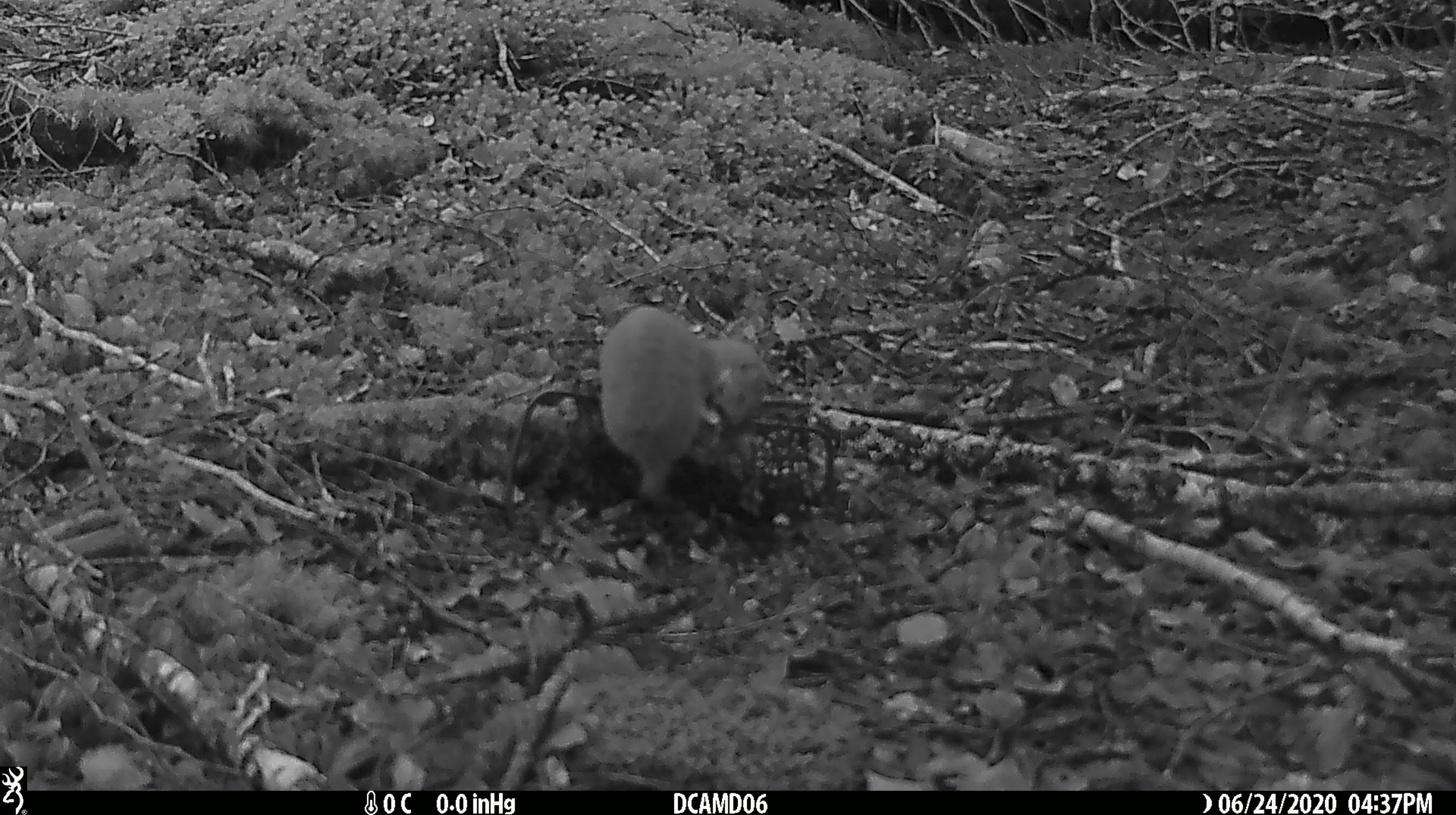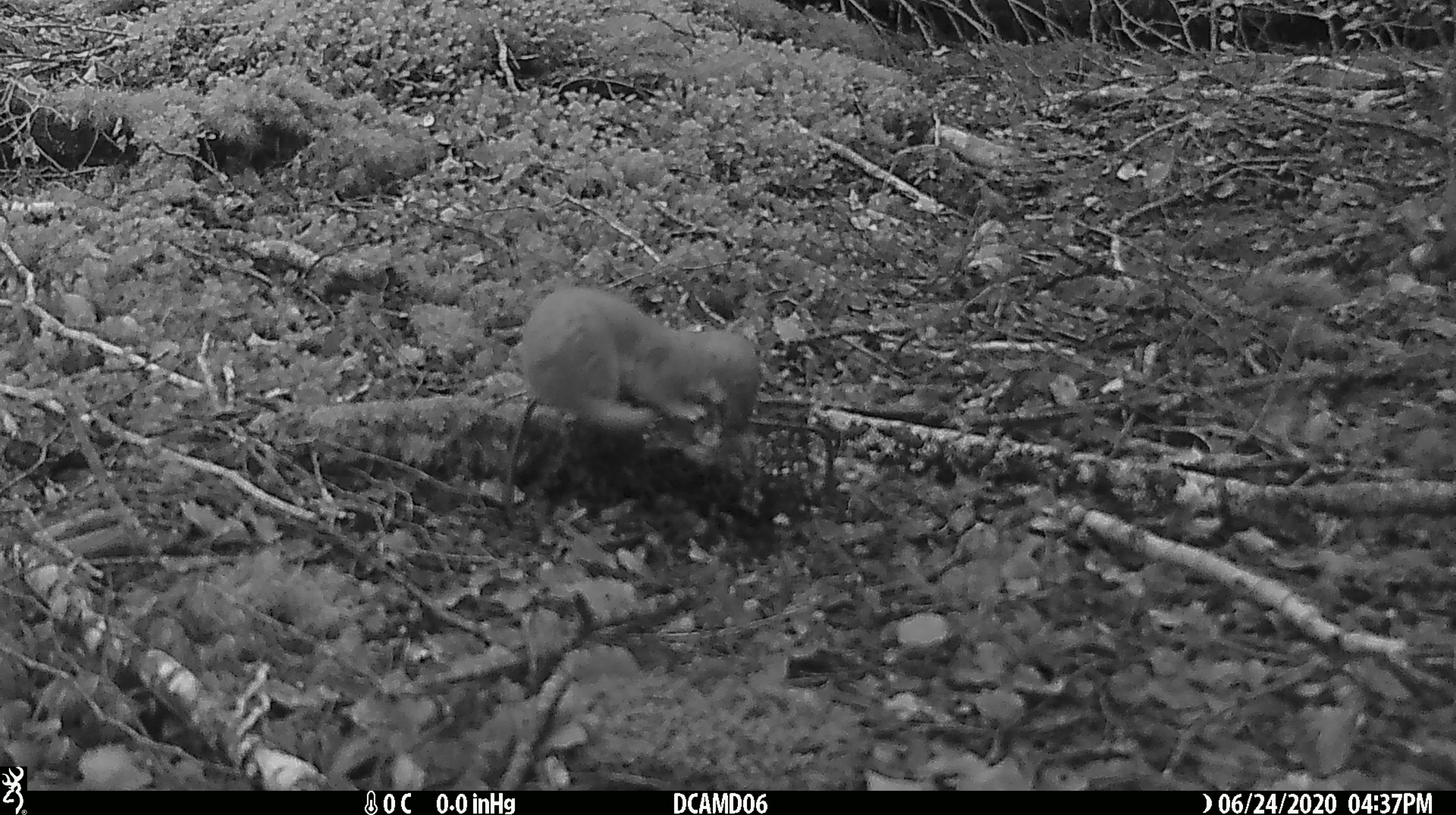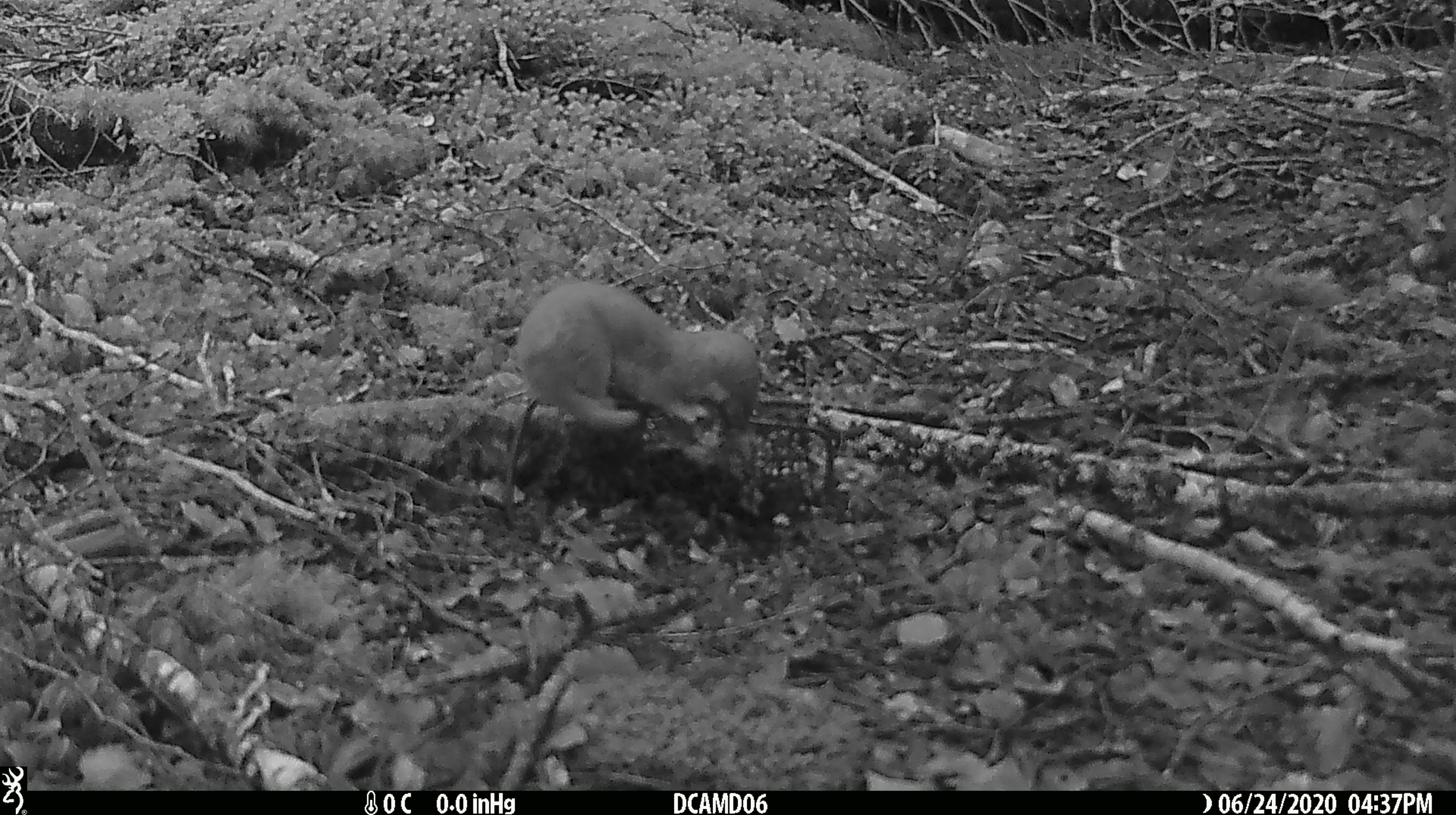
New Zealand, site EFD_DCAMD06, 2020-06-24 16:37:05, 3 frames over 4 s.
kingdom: Animalia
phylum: Chordata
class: Mammalia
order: Carnivora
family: Mustelidae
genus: Mustela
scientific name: Mustela nivalis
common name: least weasel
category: weasel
Weasel (least weasel) (Mustela nivalis).